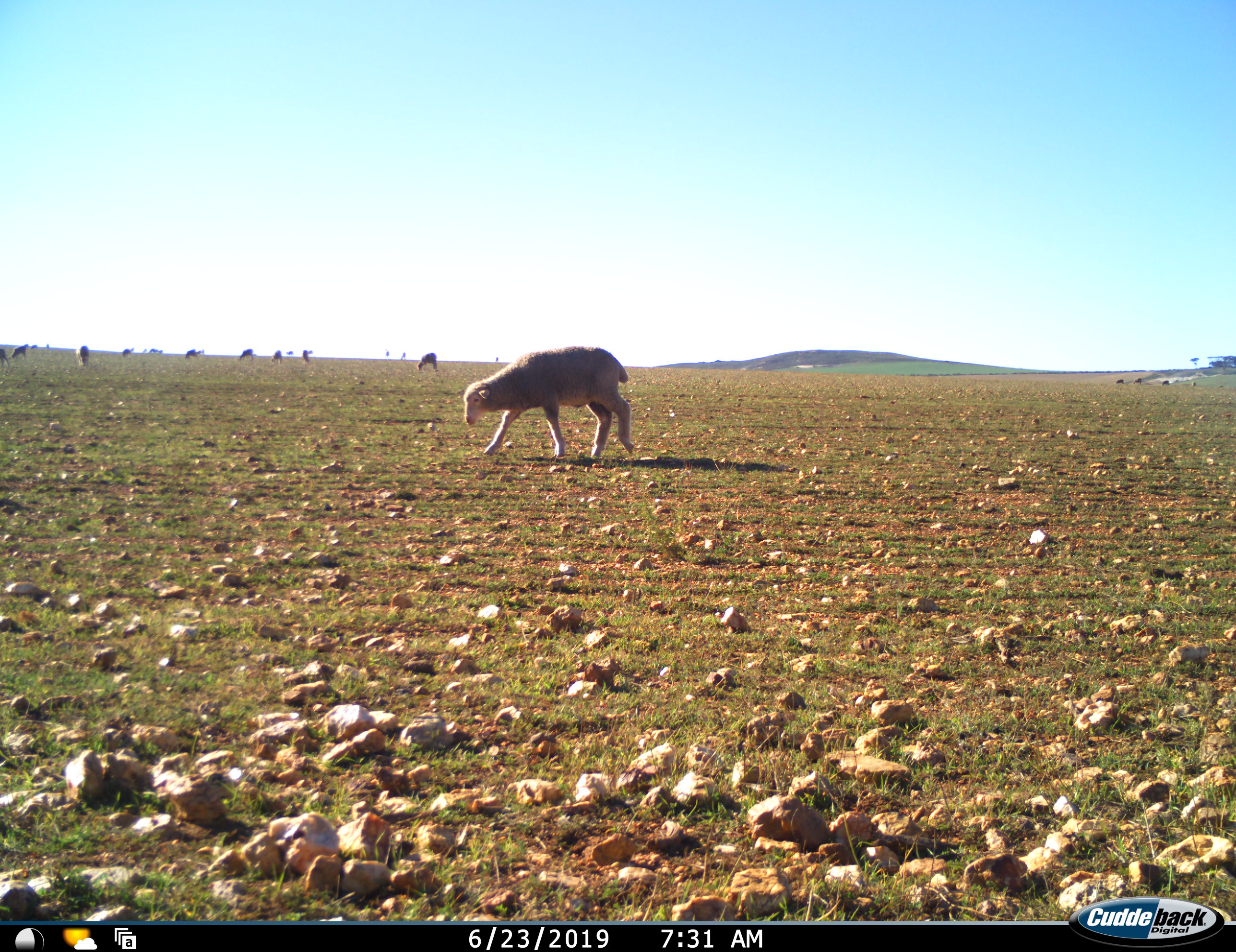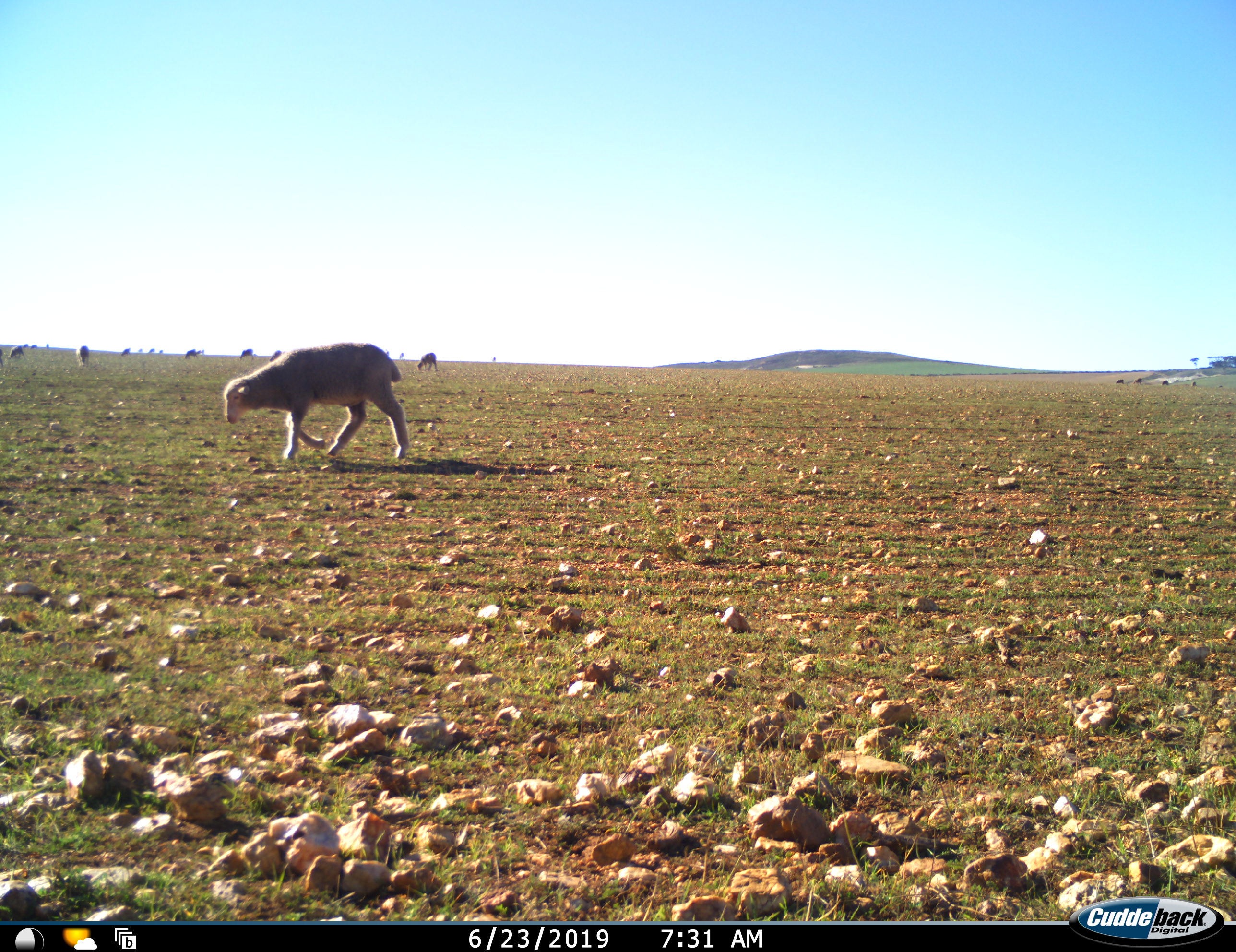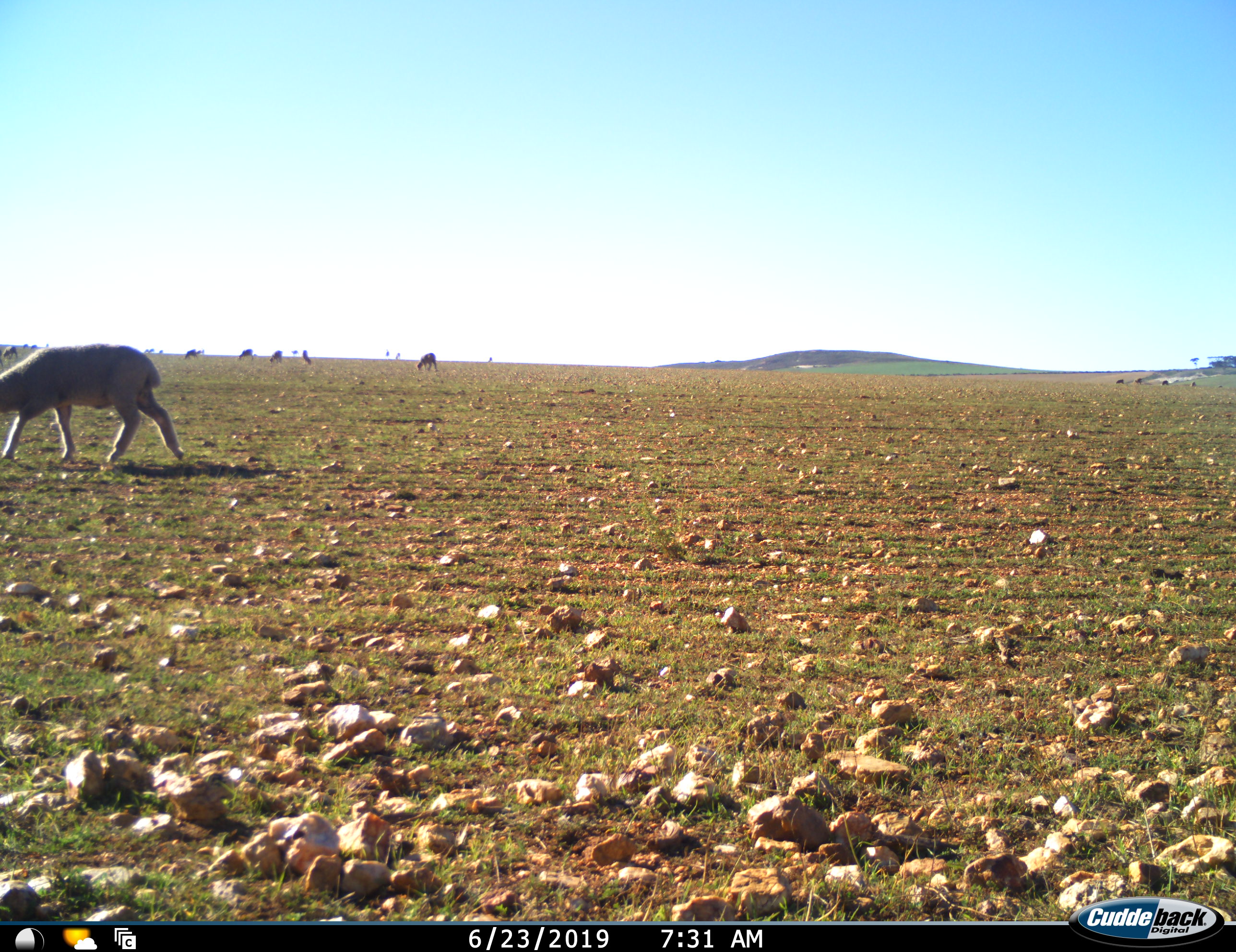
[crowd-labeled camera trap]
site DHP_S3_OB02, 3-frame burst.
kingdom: Animalia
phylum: Chordata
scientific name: Vertebrata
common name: domestic animal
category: domesticanimal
Domesticanimal (domestic animal) (Vertebrata), count 11-50. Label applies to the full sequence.